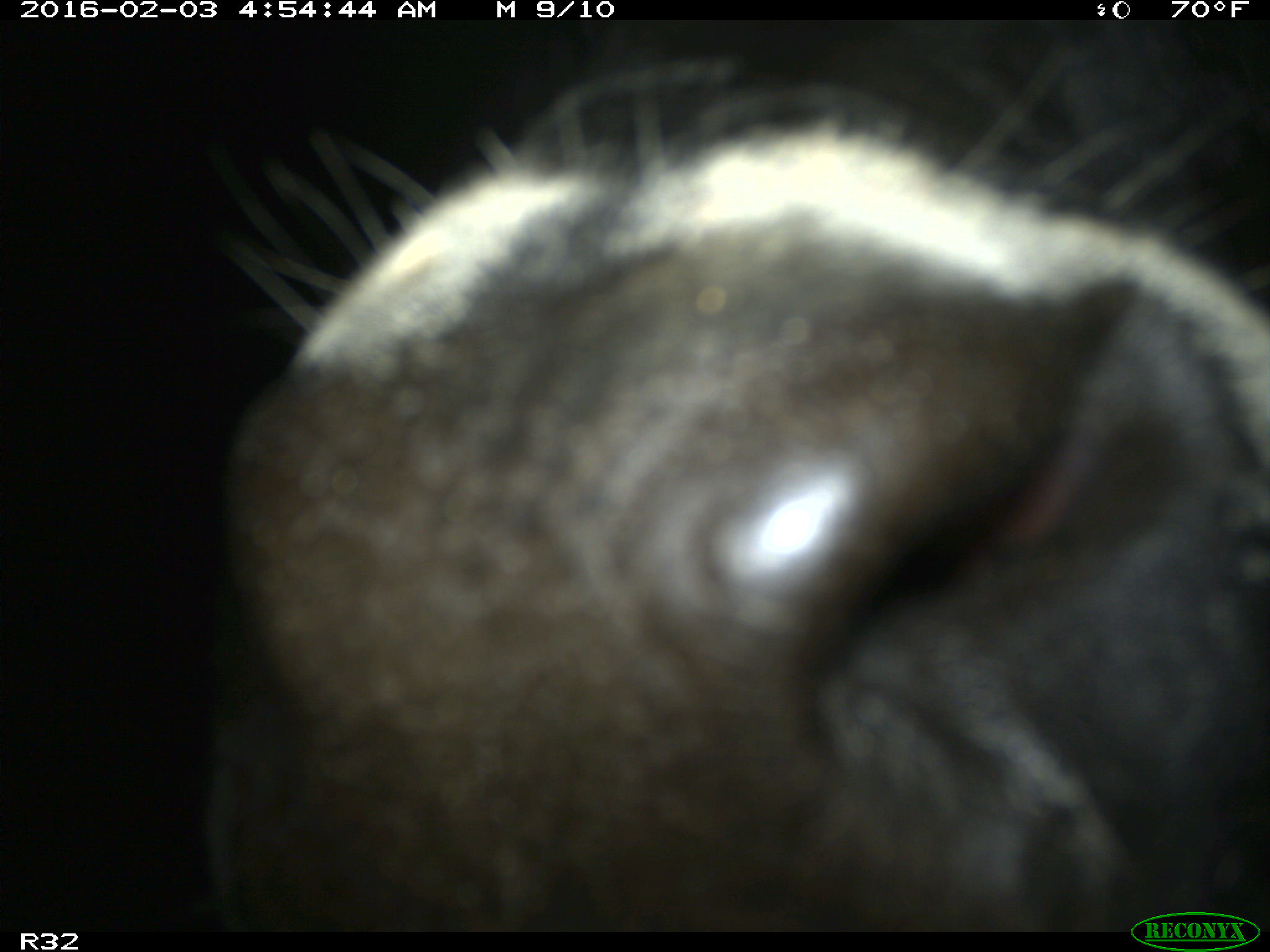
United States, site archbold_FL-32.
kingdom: Animalia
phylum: Chordata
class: Mammalia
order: Artiodactyla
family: Bovidae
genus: Bos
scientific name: Bos taurus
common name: domestic cow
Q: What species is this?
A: Bos taurus (domestic cow).